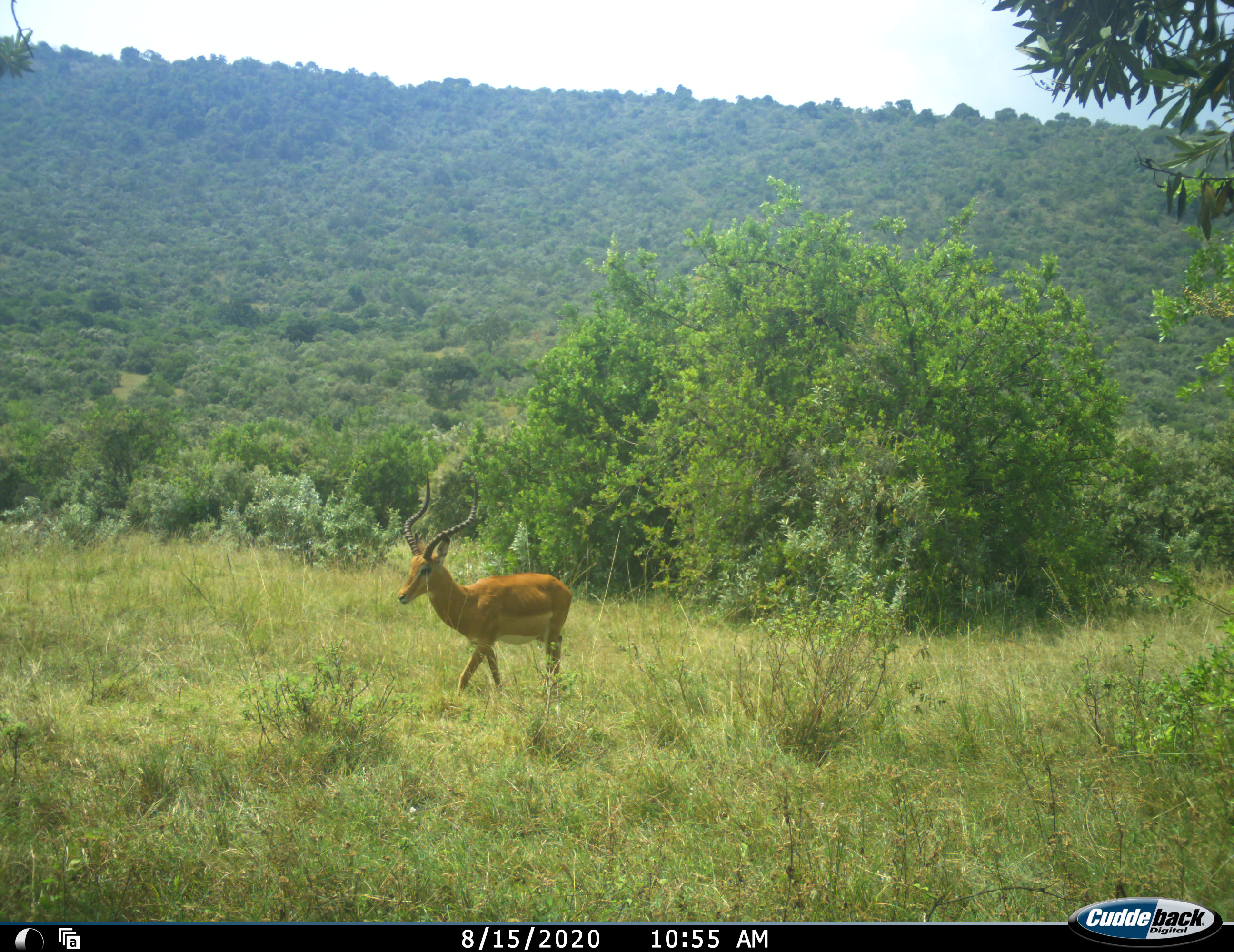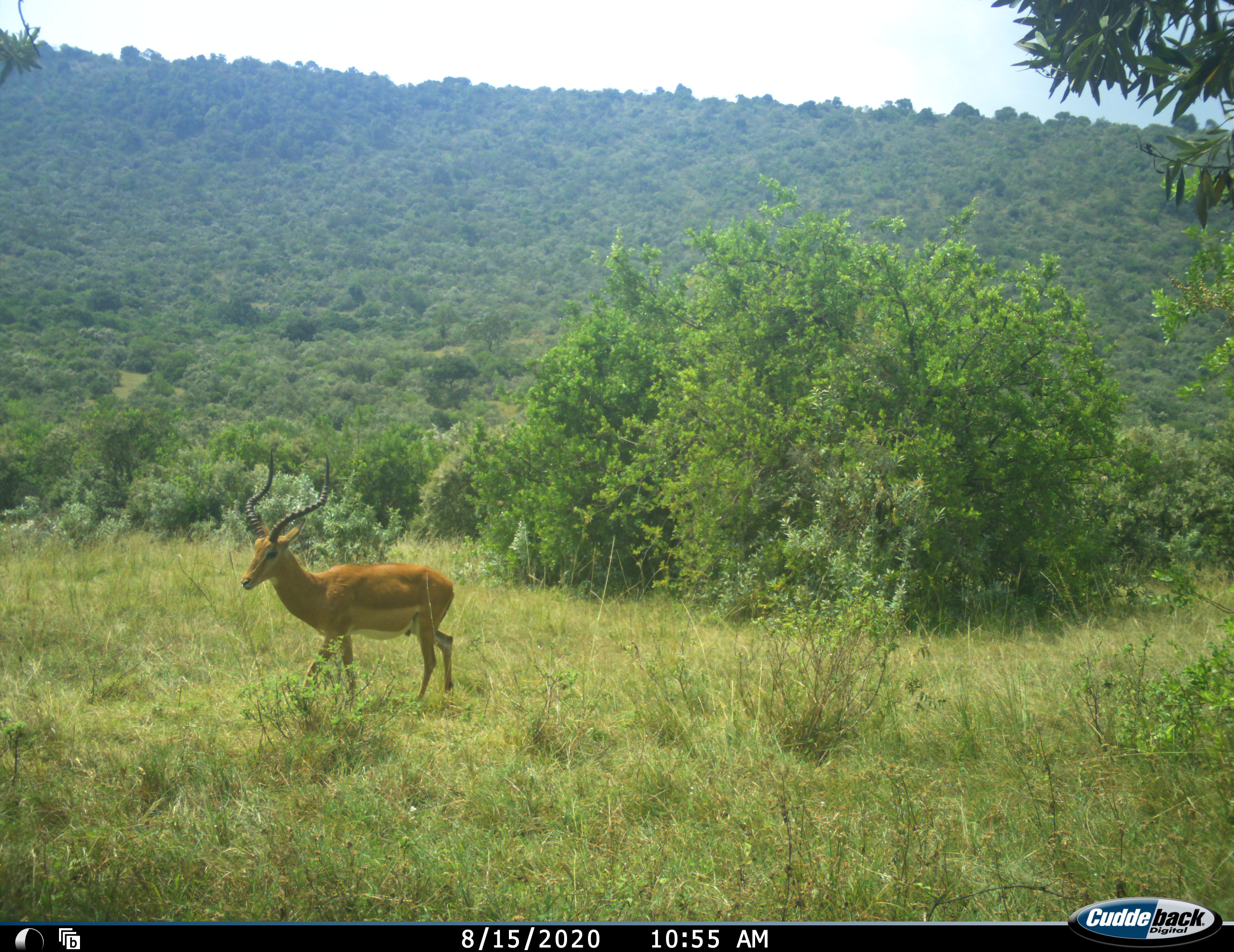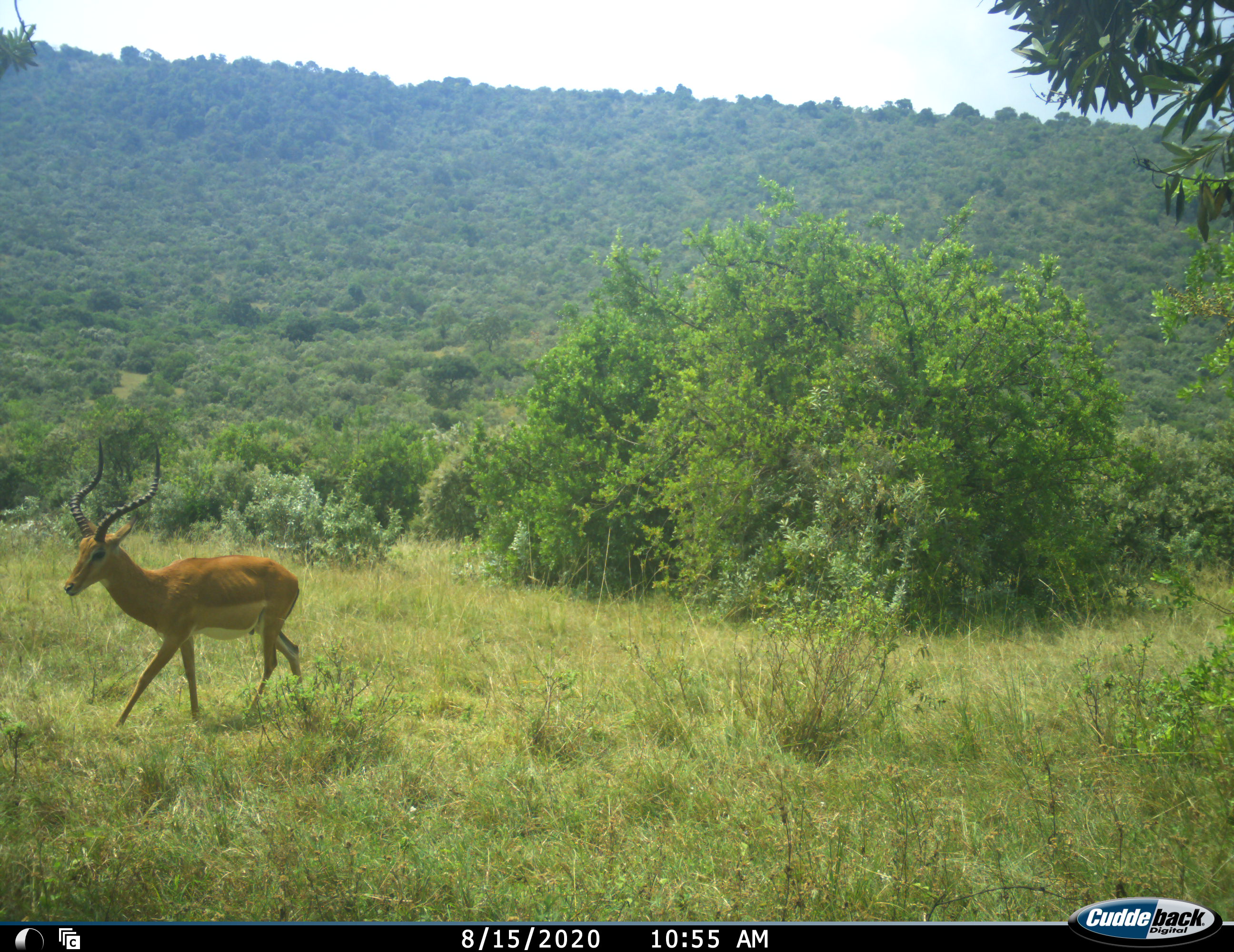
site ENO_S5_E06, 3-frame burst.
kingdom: Animalia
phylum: Chordata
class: Mammalia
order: Artiodactyla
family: Bovidae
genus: Aepyceros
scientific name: Aepyceros melampus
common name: impala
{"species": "impala (Aepyceros melampus)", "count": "1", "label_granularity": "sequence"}